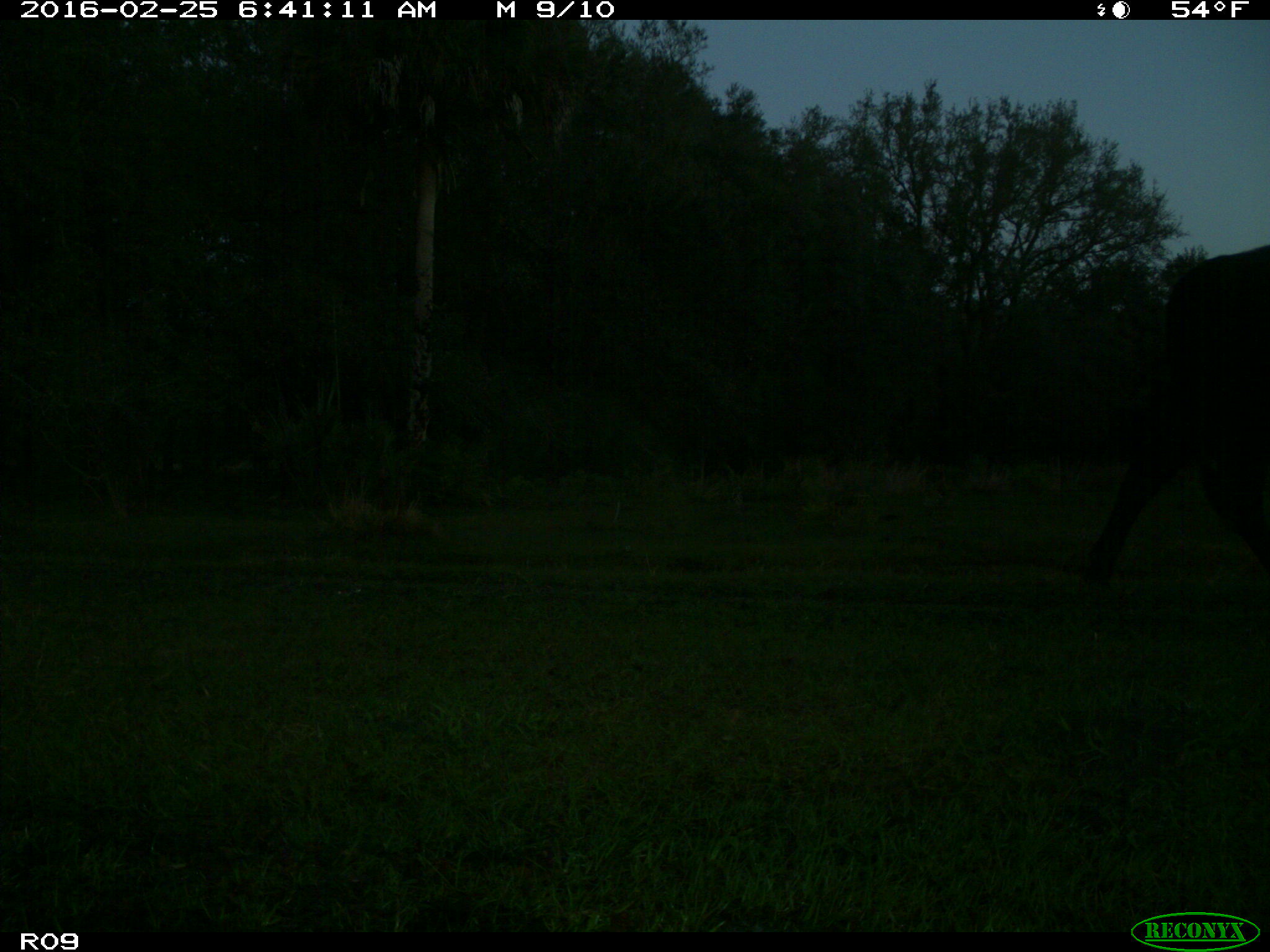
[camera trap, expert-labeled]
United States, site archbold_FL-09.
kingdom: Animalia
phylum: Chordata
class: Mammalia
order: Artiodactyla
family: Bovidae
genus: Bos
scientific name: Bos taurus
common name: domestic cow